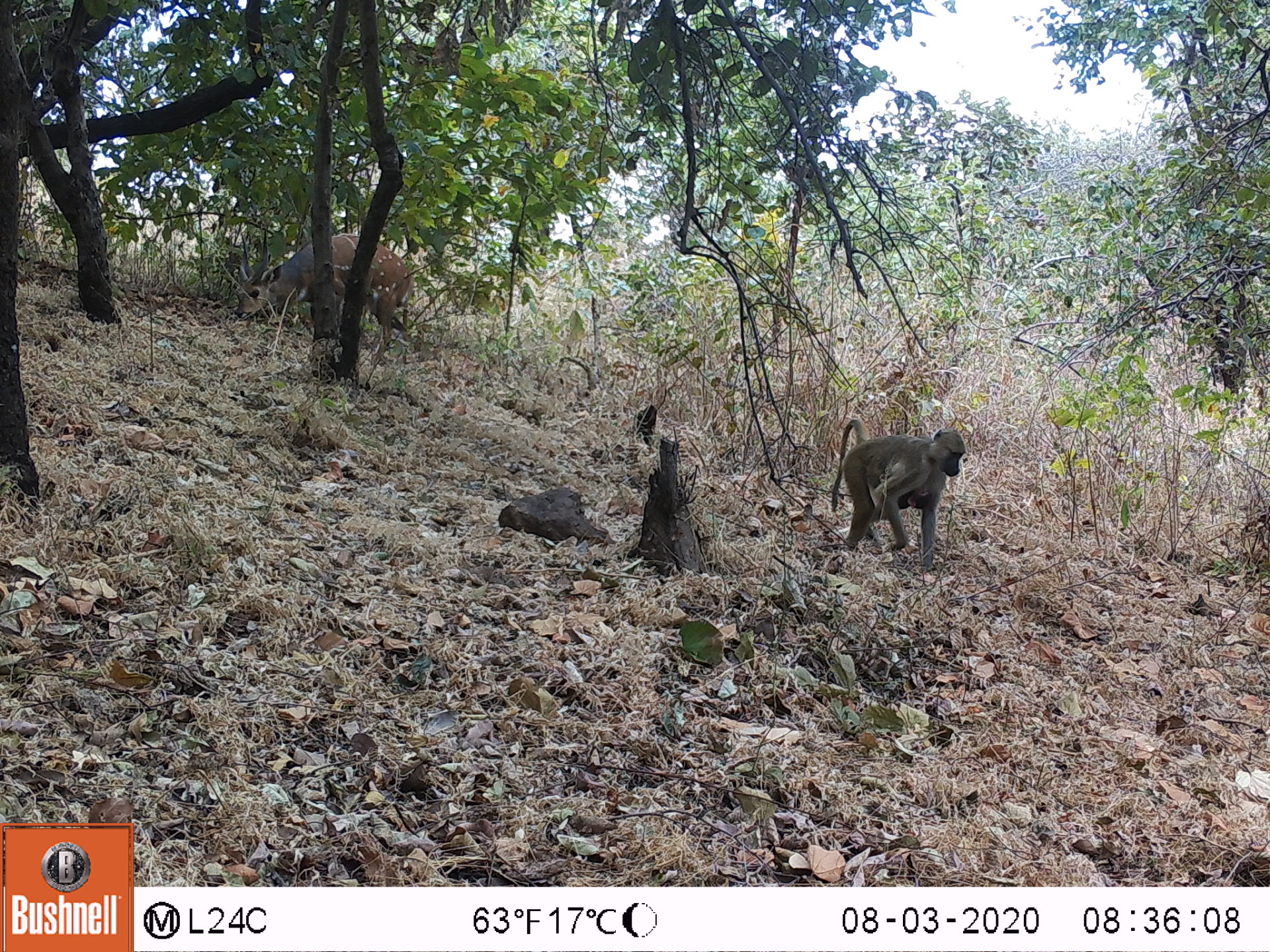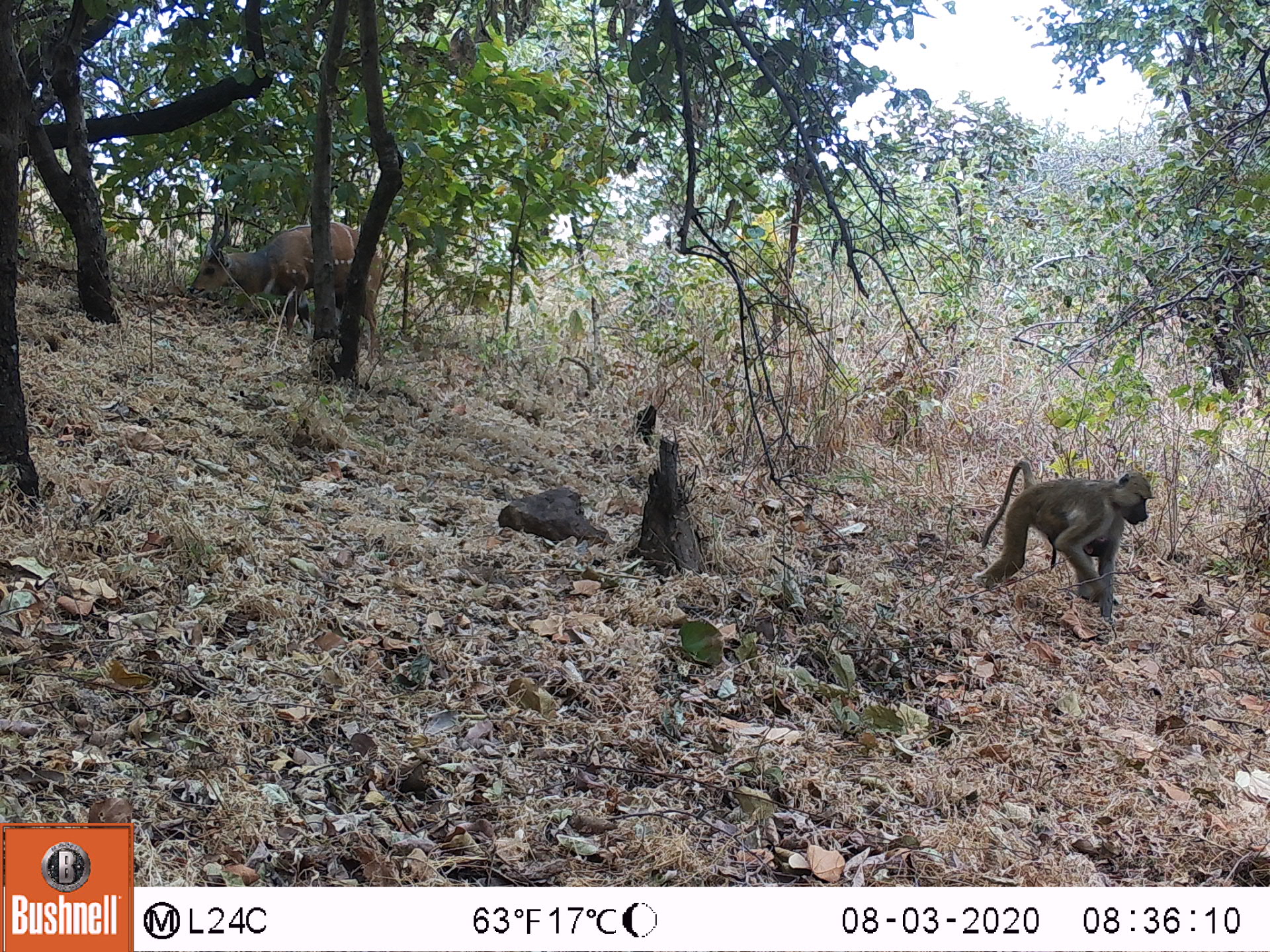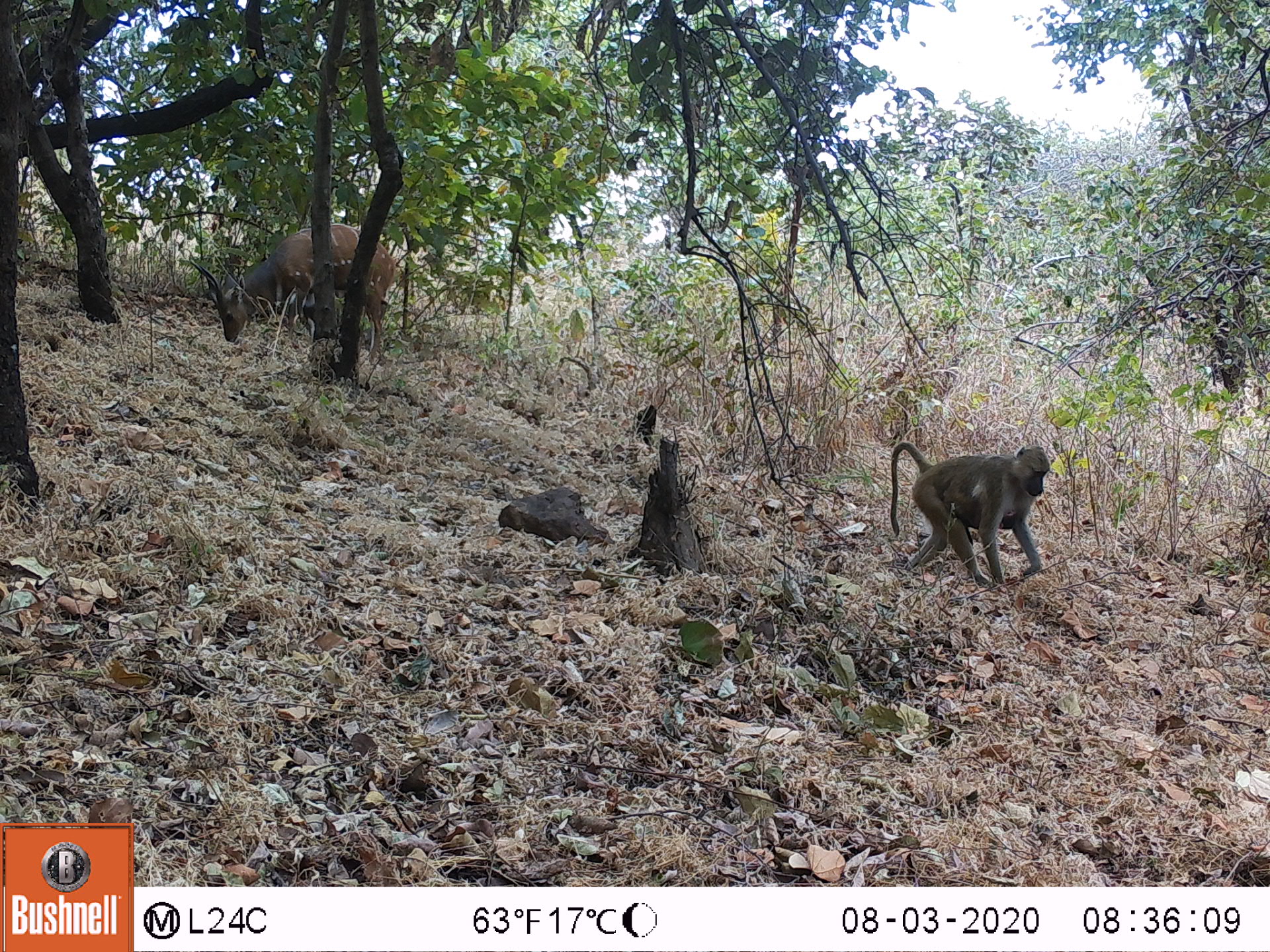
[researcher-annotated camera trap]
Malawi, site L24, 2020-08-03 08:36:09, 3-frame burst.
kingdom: Animalia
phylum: Chordata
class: Mammalia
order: Artiodactyla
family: Bovidae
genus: Tragelaphus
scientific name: Tragelaphus sylvaticus sylvaticus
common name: cape bushbuck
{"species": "cape bushbuck (Tragelaphus sylvaticus sylvaticus)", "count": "1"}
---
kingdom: Animalia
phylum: Chordata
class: Mammalia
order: Primates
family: Cercopithecidae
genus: Papio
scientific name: Papio cynocephalus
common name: yellow baboon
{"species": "yellow baboon (Papio cynocephalus)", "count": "1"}